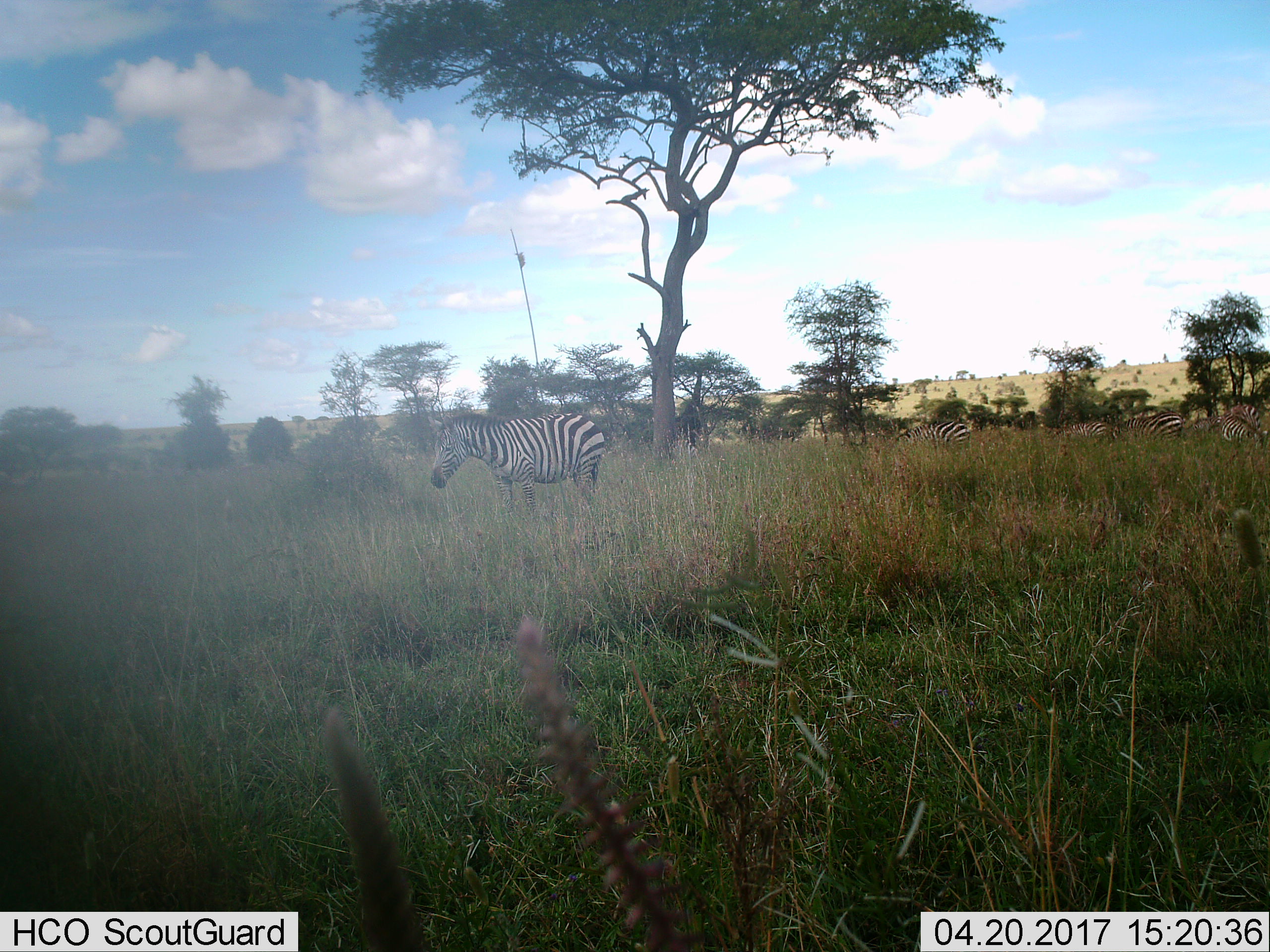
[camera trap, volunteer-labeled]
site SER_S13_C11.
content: unidentified animal